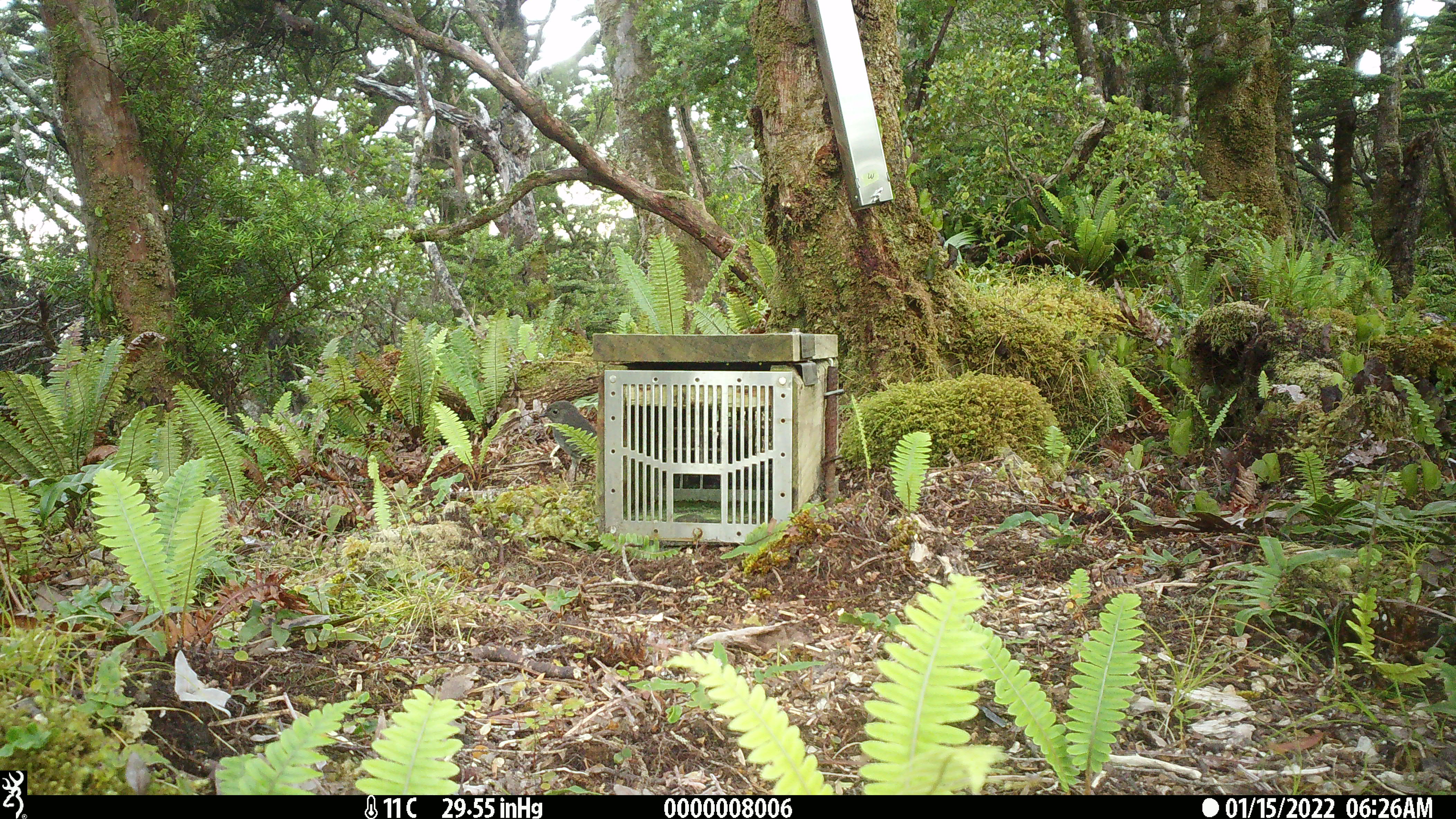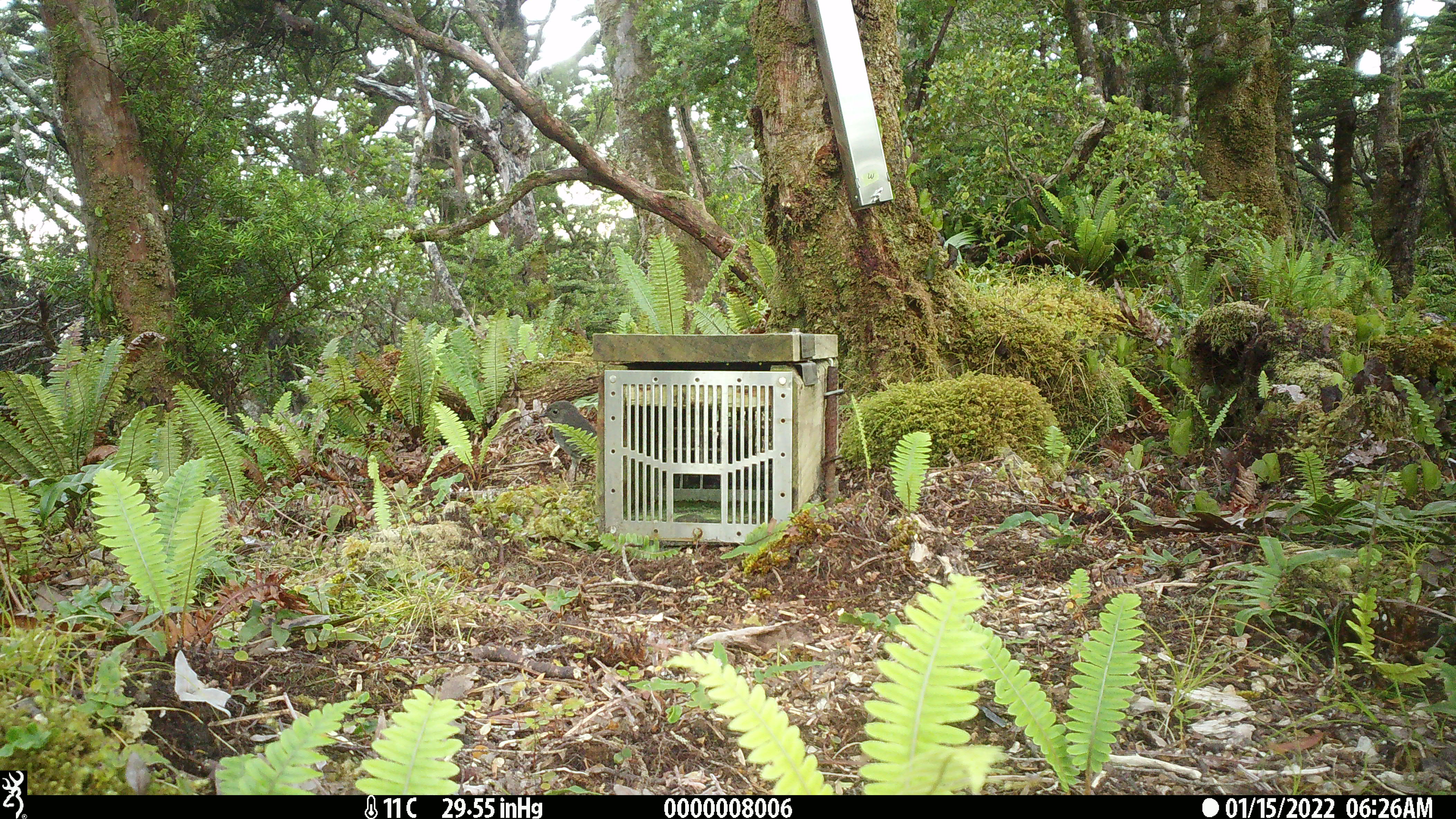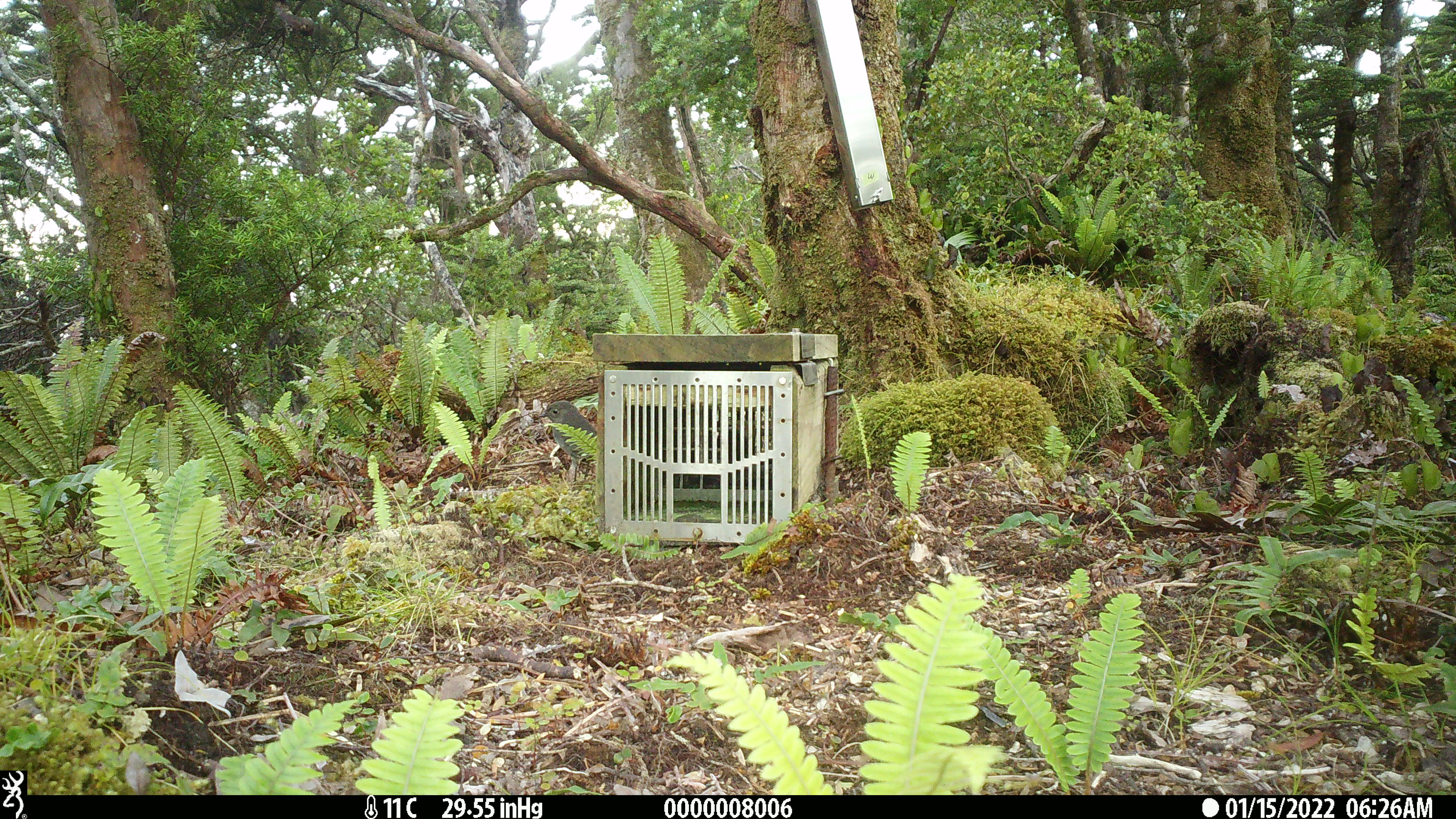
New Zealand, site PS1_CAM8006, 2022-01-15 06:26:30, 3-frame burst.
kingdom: Animalia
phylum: Chordata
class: Aves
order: Passeriformes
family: Petroicidae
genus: Petroica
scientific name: Petroica australis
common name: new zealand robin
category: robin